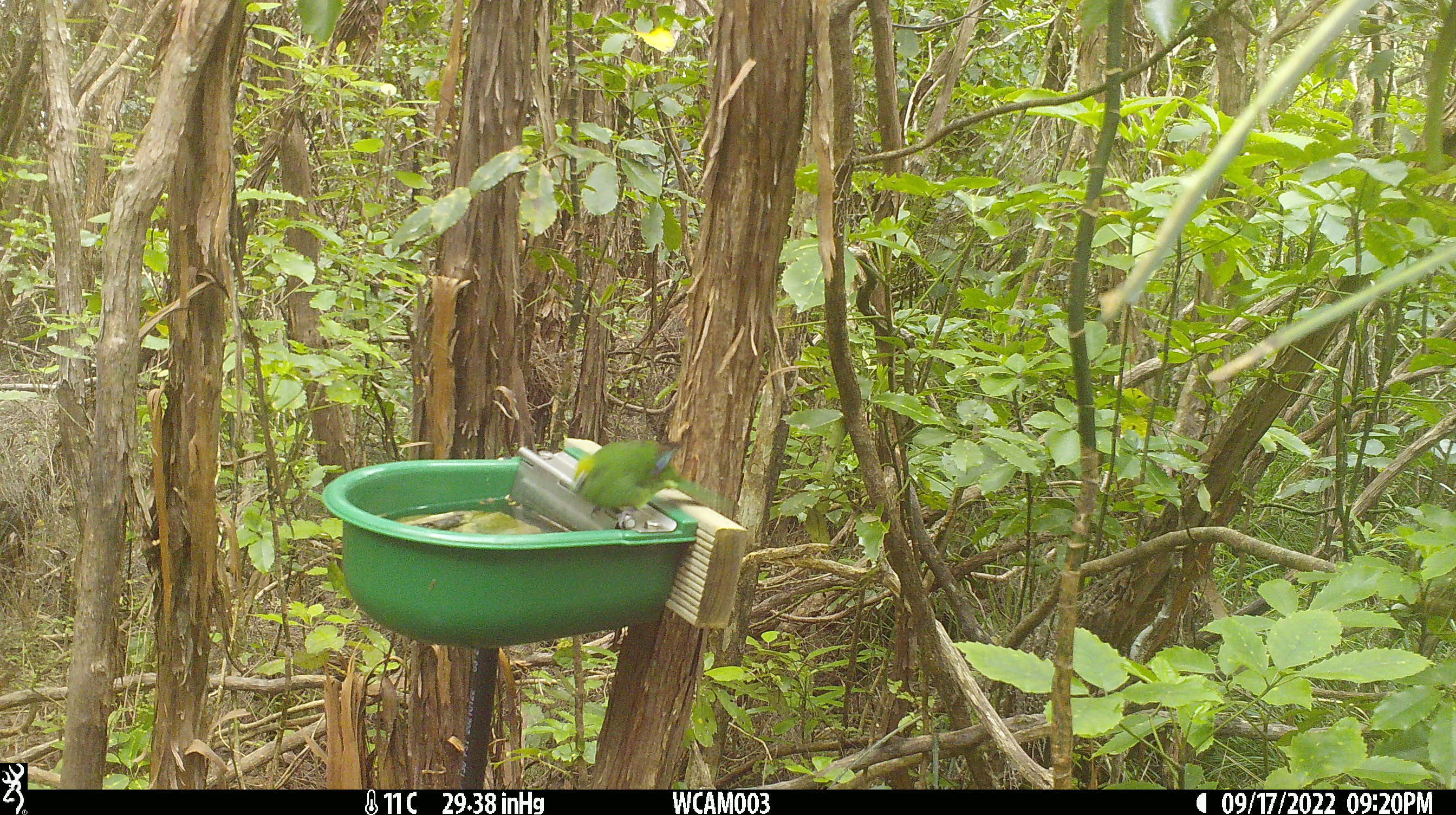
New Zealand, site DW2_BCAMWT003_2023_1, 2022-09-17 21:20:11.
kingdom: Animalia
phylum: Chordata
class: Aves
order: Psittaciformes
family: Psittaculidae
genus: Cyanoramphus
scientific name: Cyanoramphus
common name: parakeet